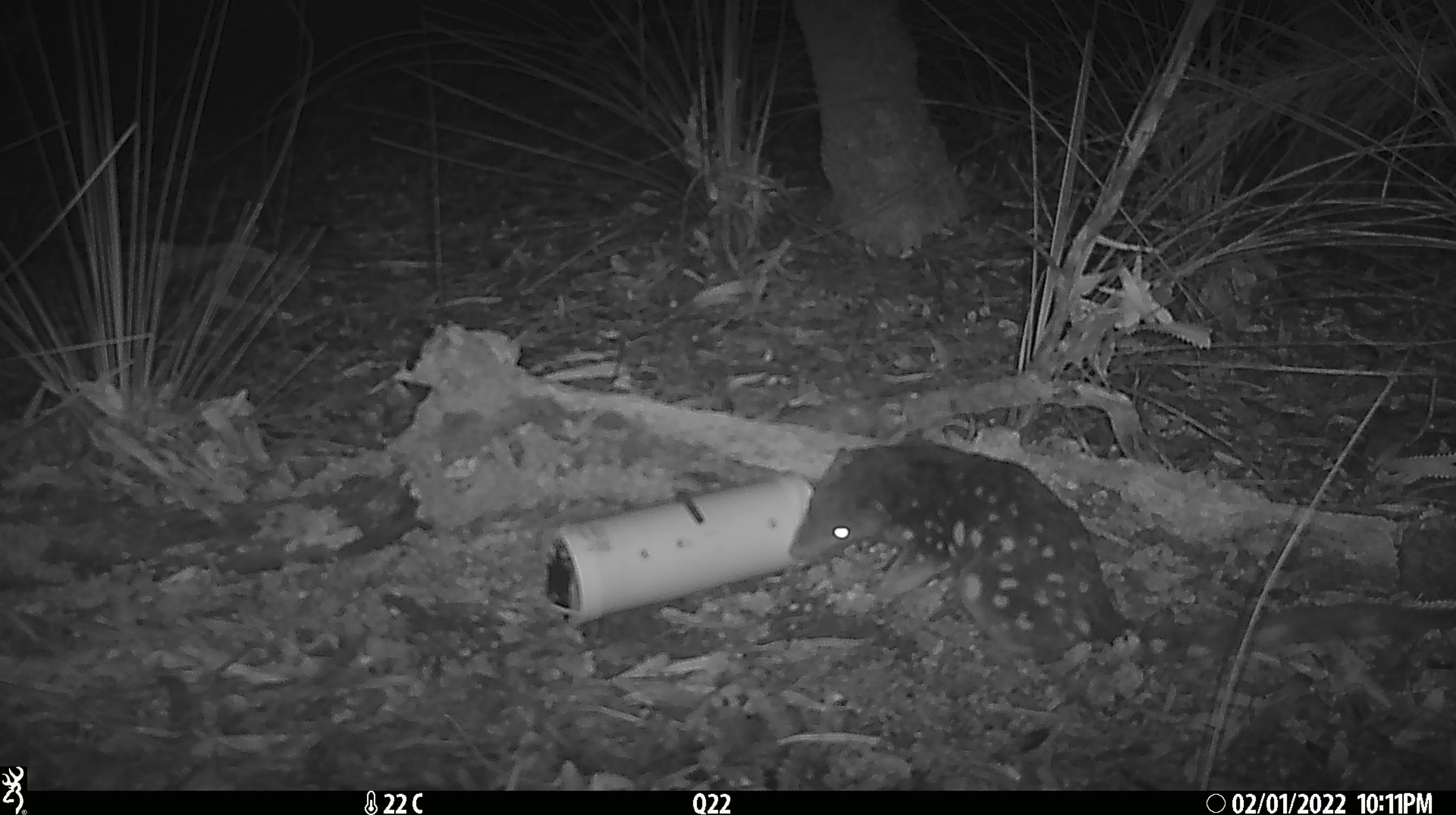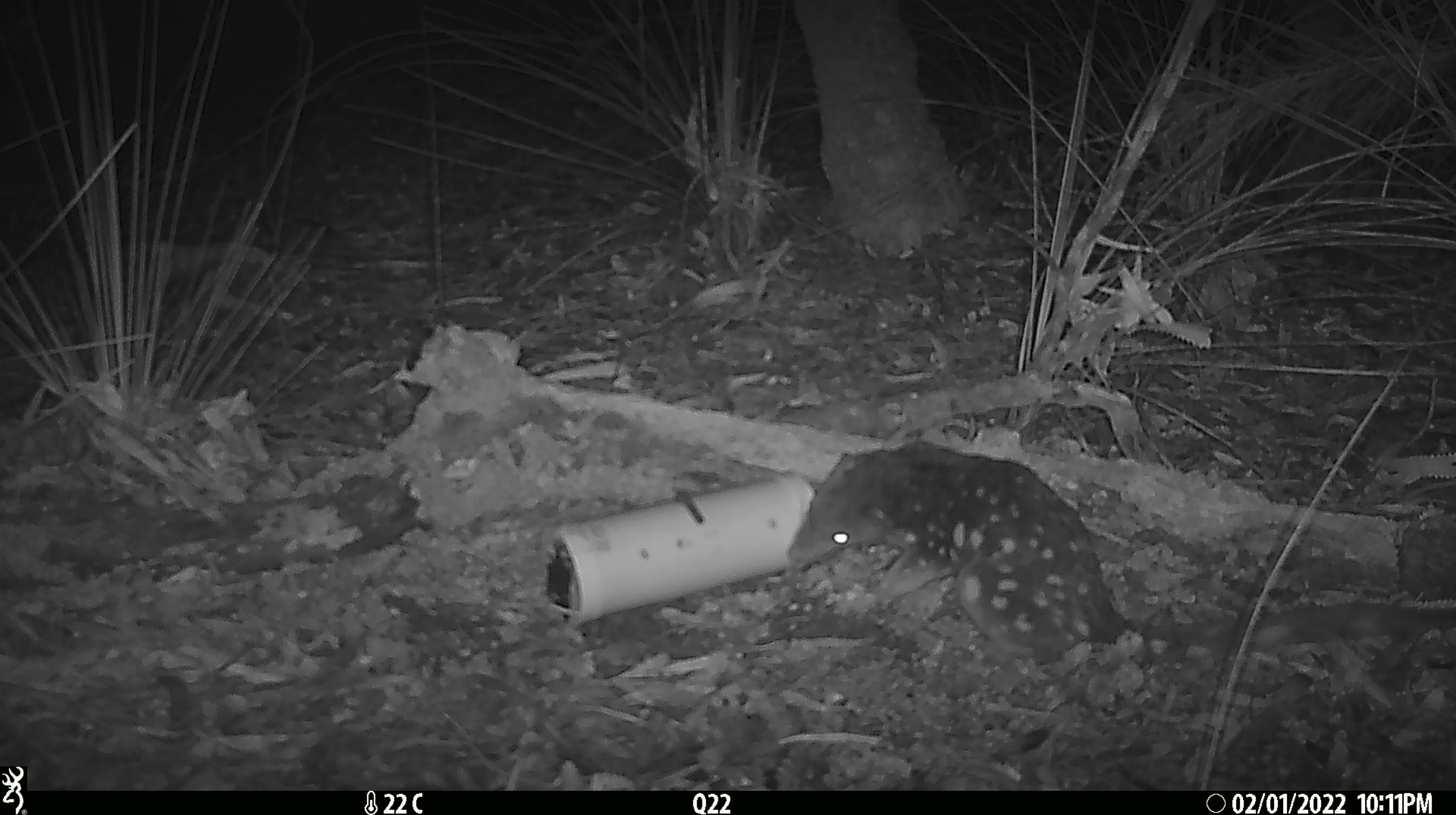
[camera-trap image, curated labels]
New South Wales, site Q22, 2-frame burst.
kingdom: Animalia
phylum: Chordata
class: Mammalia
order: Dasyuromorphia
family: Dasyuridae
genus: Dasyurus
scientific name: Dasyurus maculatus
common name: spotted-tailed quoll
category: quoll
Quoll (spotted-tailed quoll) (Dasyurus maculatus).